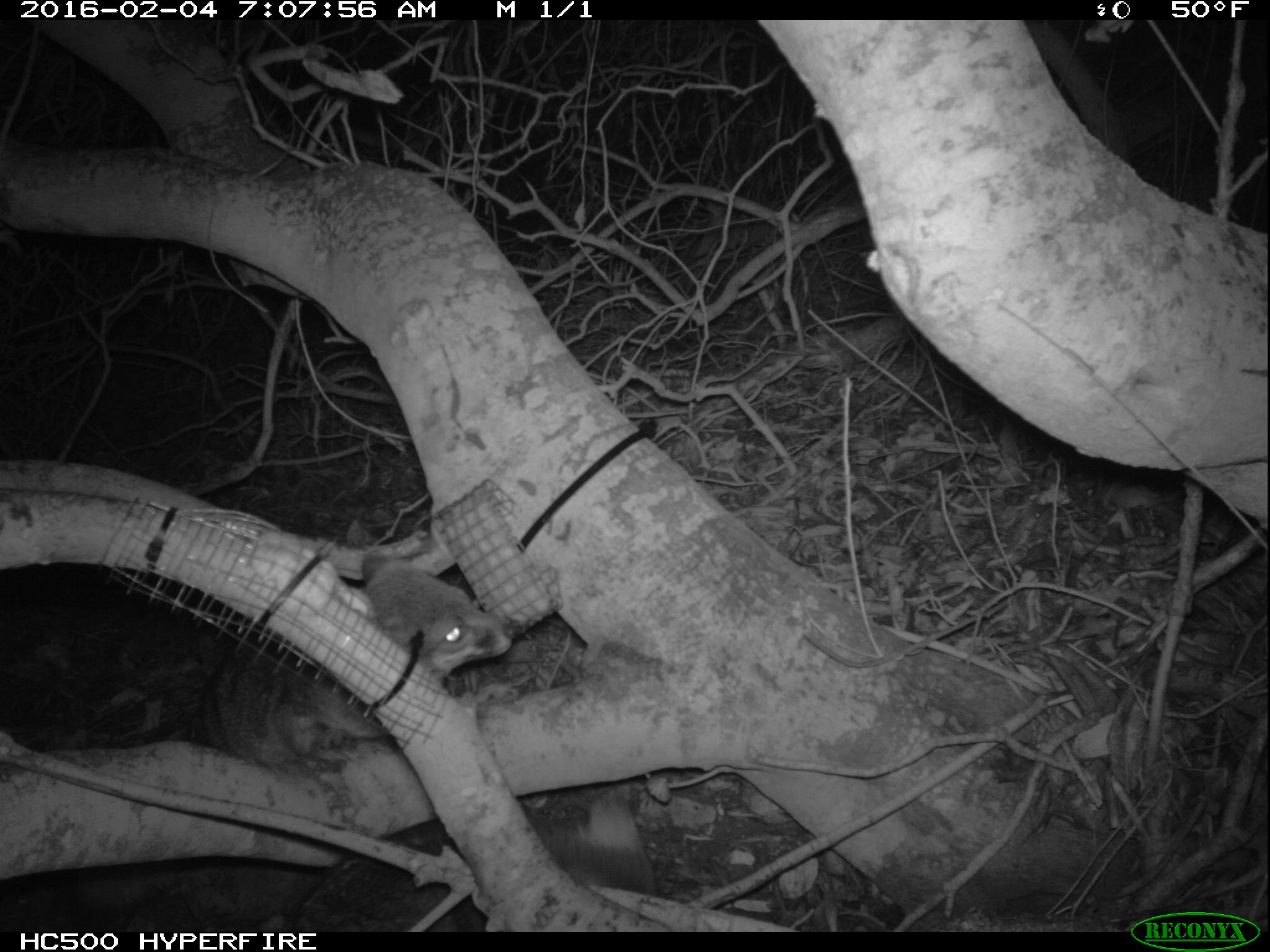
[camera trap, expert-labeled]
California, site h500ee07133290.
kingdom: Animalia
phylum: Chordata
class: Mammalia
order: Carnivora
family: Canidae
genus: Urocyon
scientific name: Urocyon littoralis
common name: island fox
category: fox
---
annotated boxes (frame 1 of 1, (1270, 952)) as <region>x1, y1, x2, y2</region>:
fox: <region>191, 554, 512, 780</region>; <region>370, 786, 661, 931</region>